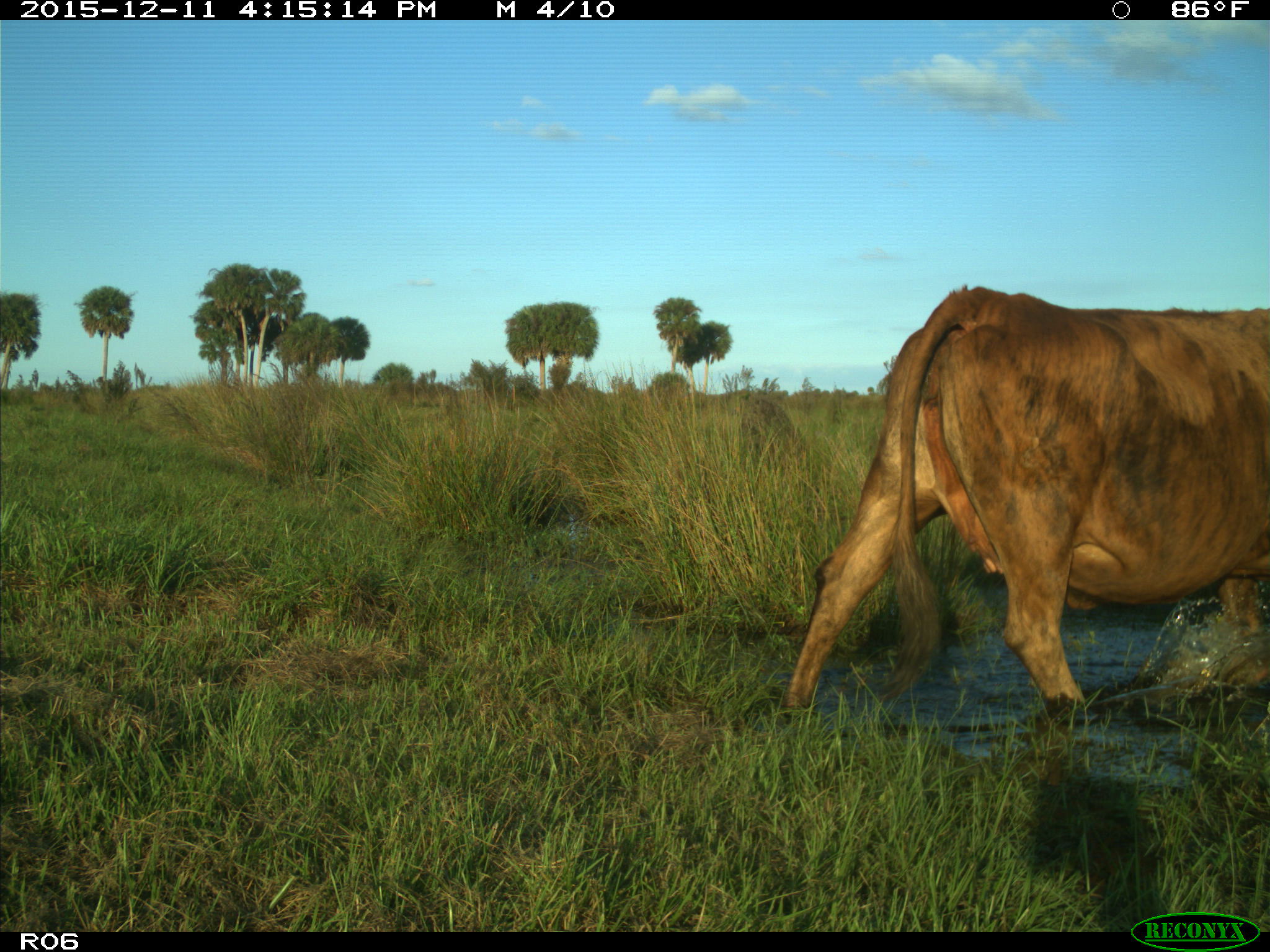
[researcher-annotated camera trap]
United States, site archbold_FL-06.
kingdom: Animalia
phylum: Chordata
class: Mammalia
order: Artiodactyla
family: Bovidae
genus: Bos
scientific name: Bos taurus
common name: domestic cow